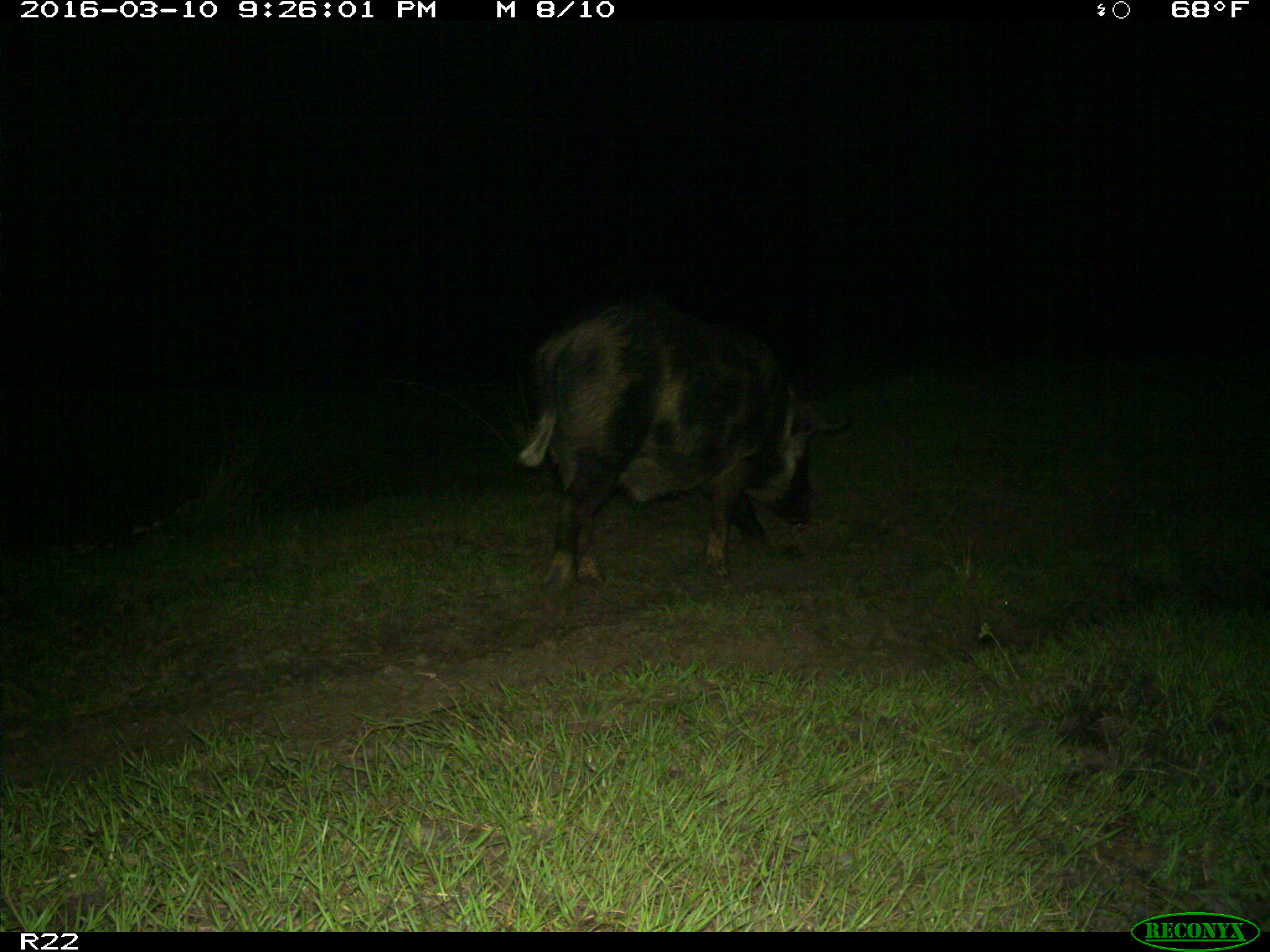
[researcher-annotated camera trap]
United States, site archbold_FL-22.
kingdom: Animalia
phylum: Chordata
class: Mammalia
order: Artiodactyla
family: Suidae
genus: Sus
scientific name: Sus scrofa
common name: wild boar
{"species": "Sus scrofa (wild boar)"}